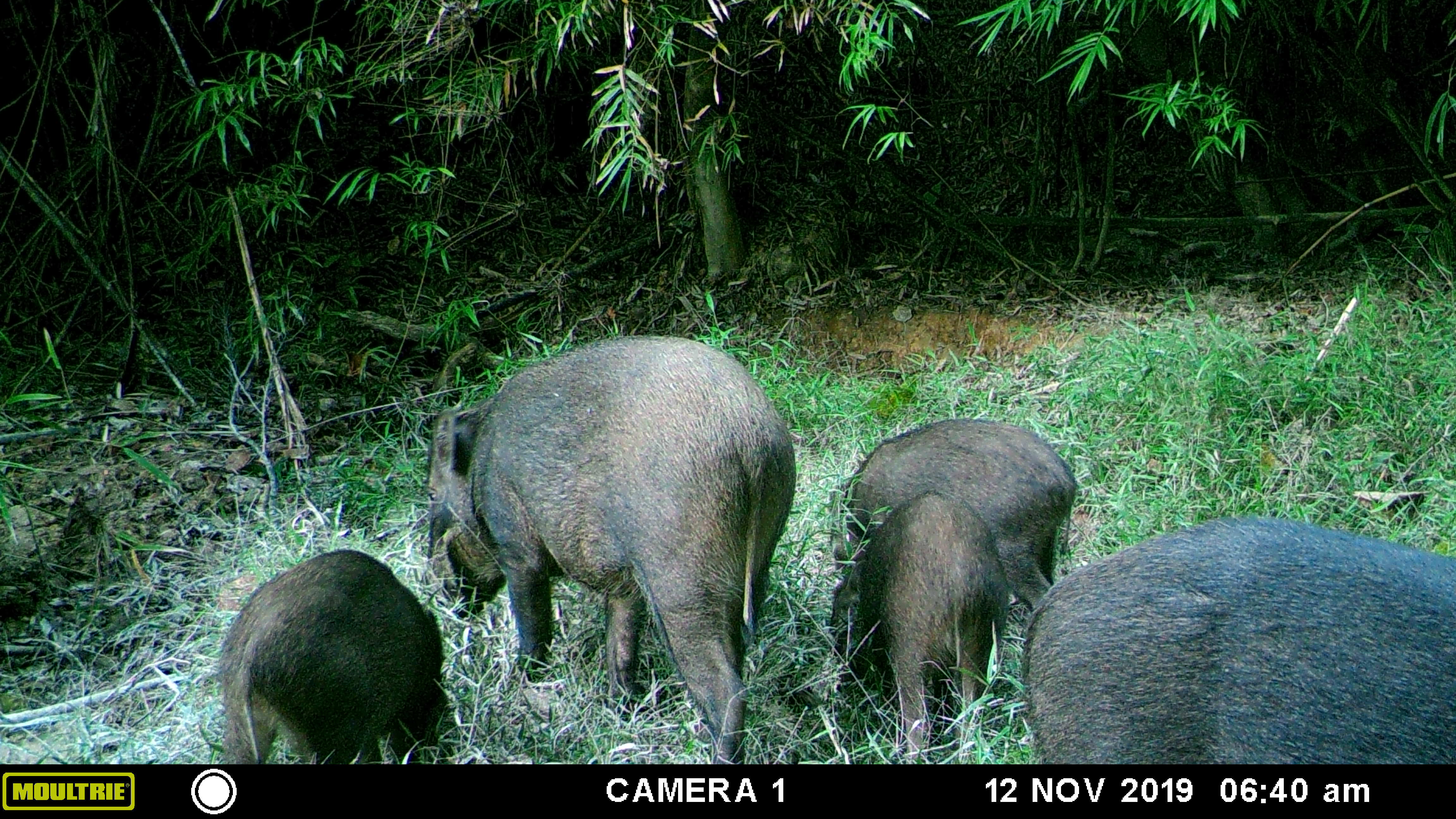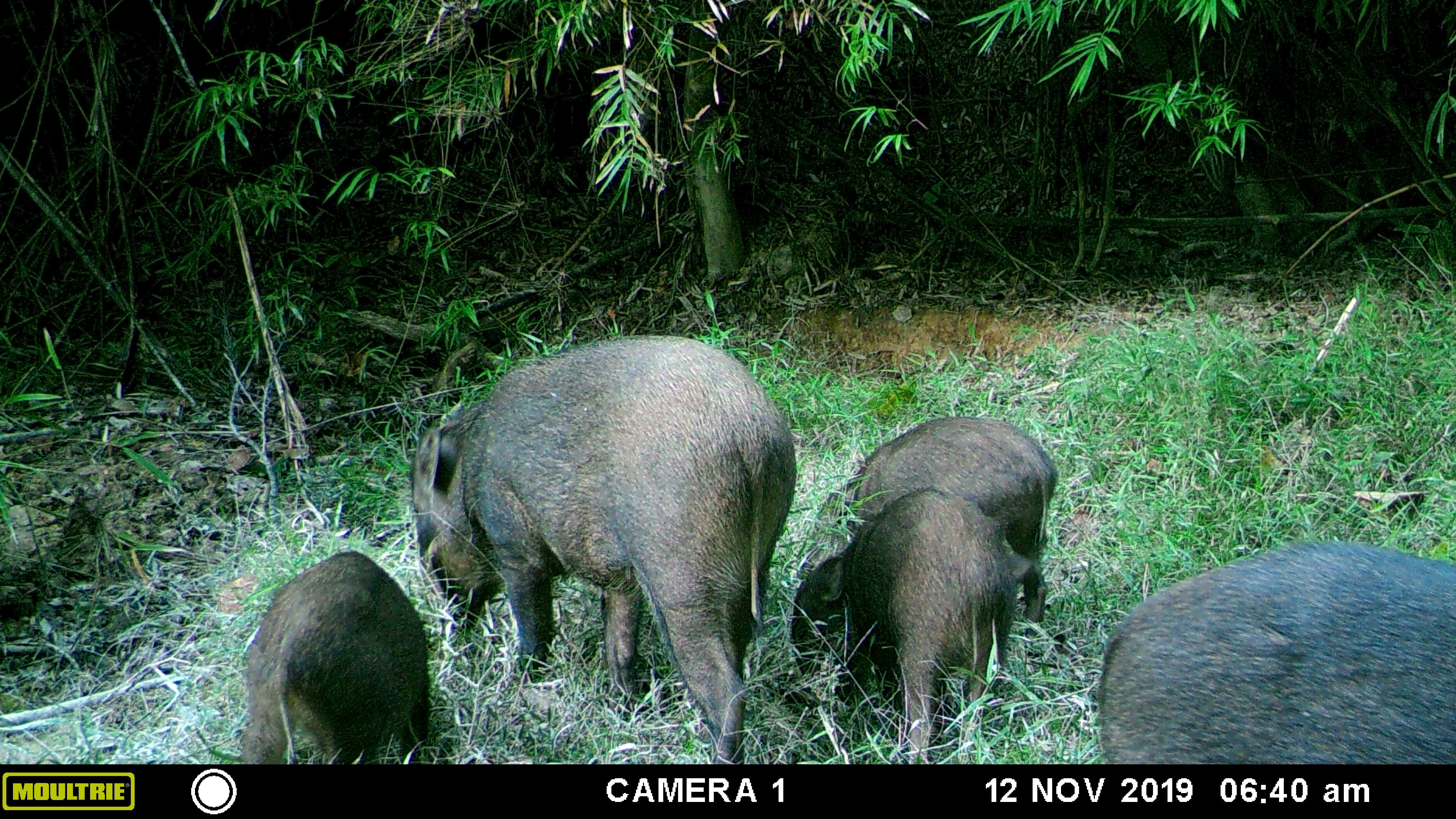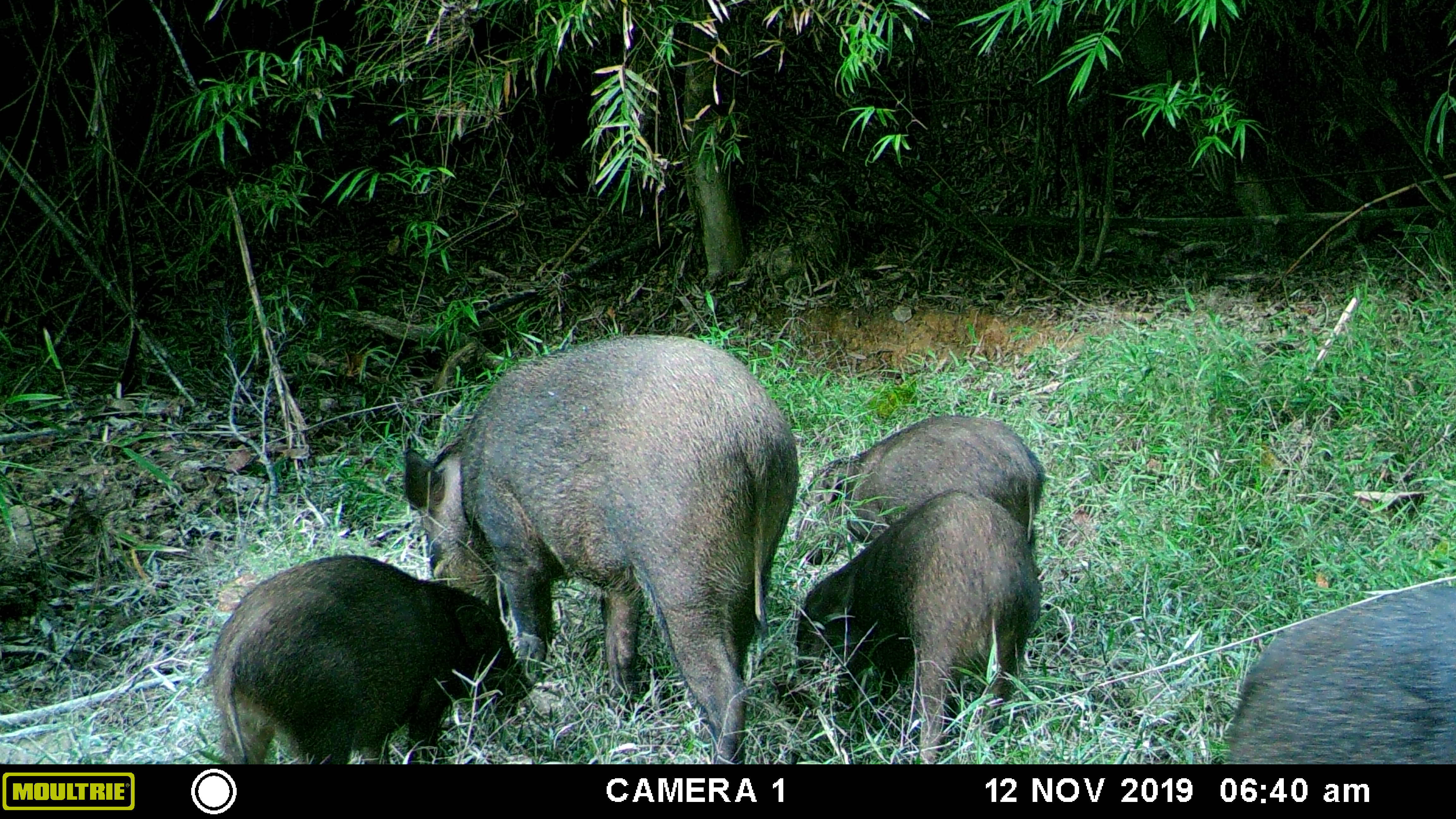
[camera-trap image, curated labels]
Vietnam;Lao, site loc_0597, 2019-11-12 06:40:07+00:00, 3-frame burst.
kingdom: Animalia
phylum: Chordata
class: Mammalia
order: Artiodactyla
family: Suidae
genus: Sus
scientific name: Sus scrofa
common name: eurasian wild pig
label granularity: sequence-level